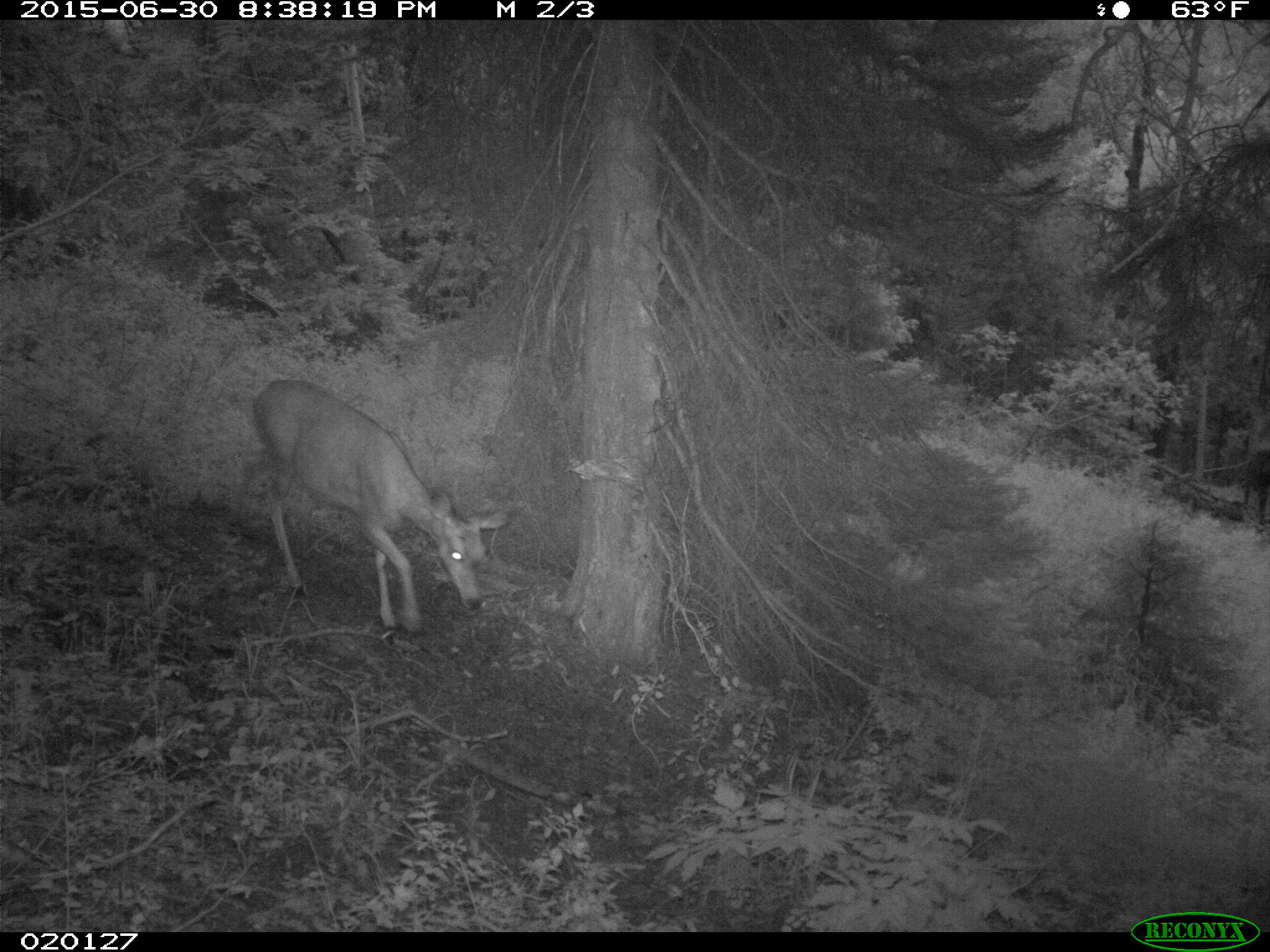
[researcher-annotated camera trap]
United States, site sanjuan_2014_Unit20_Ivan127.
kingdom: Animalia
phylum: Chordata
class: Mammalia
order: Artiodactyla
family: Cervidae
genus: Odocoileus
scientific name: Odocoileus hemionus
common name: mule deer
Odocoileus hemionus (mule deer).